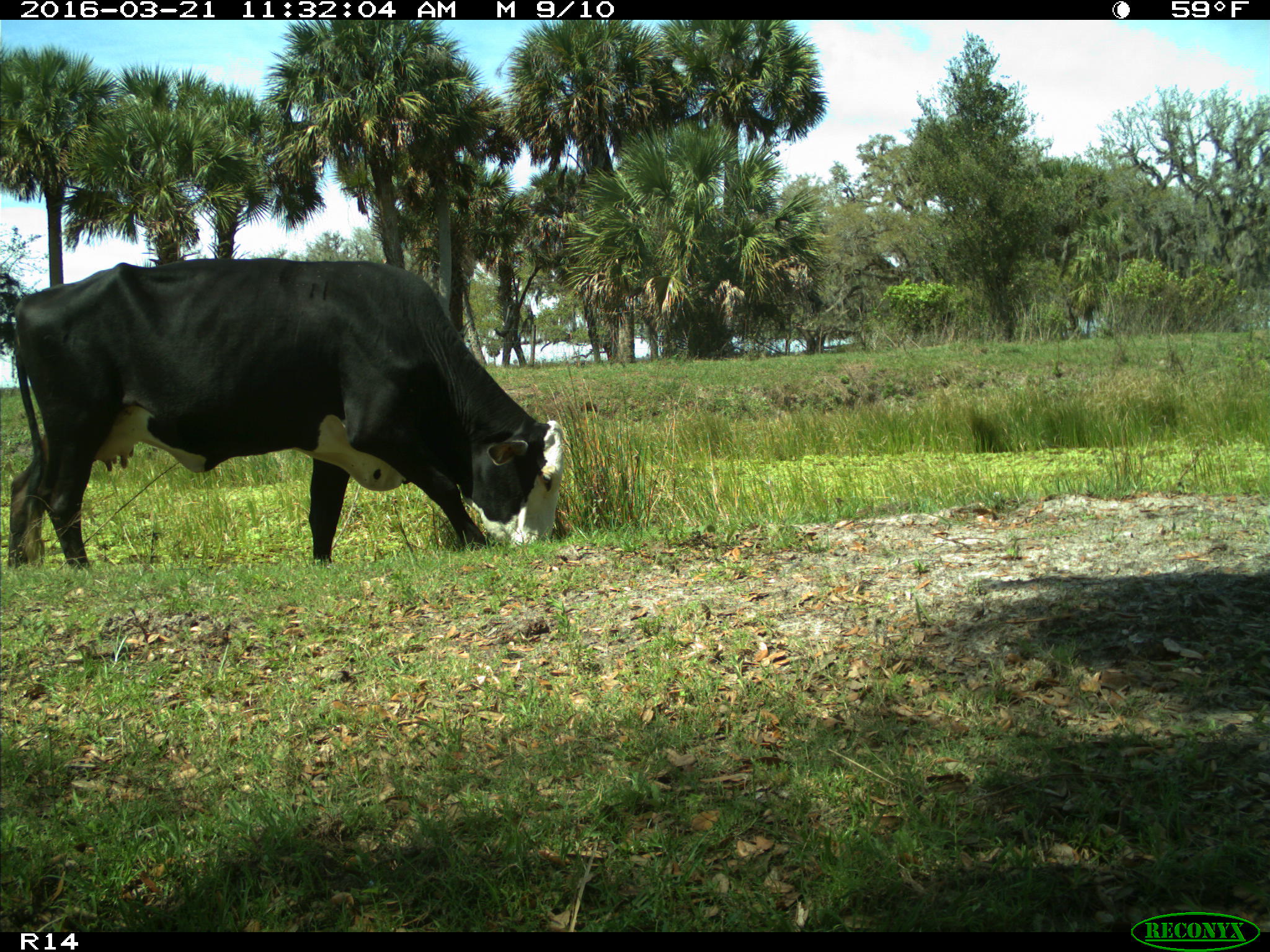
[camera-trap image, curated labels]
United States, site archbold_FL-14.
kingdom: Animalia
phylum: Chordata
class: Mammalia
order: Artiodactyla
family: Bovidae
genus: Bos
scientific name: Bos taurus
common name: domestic cow